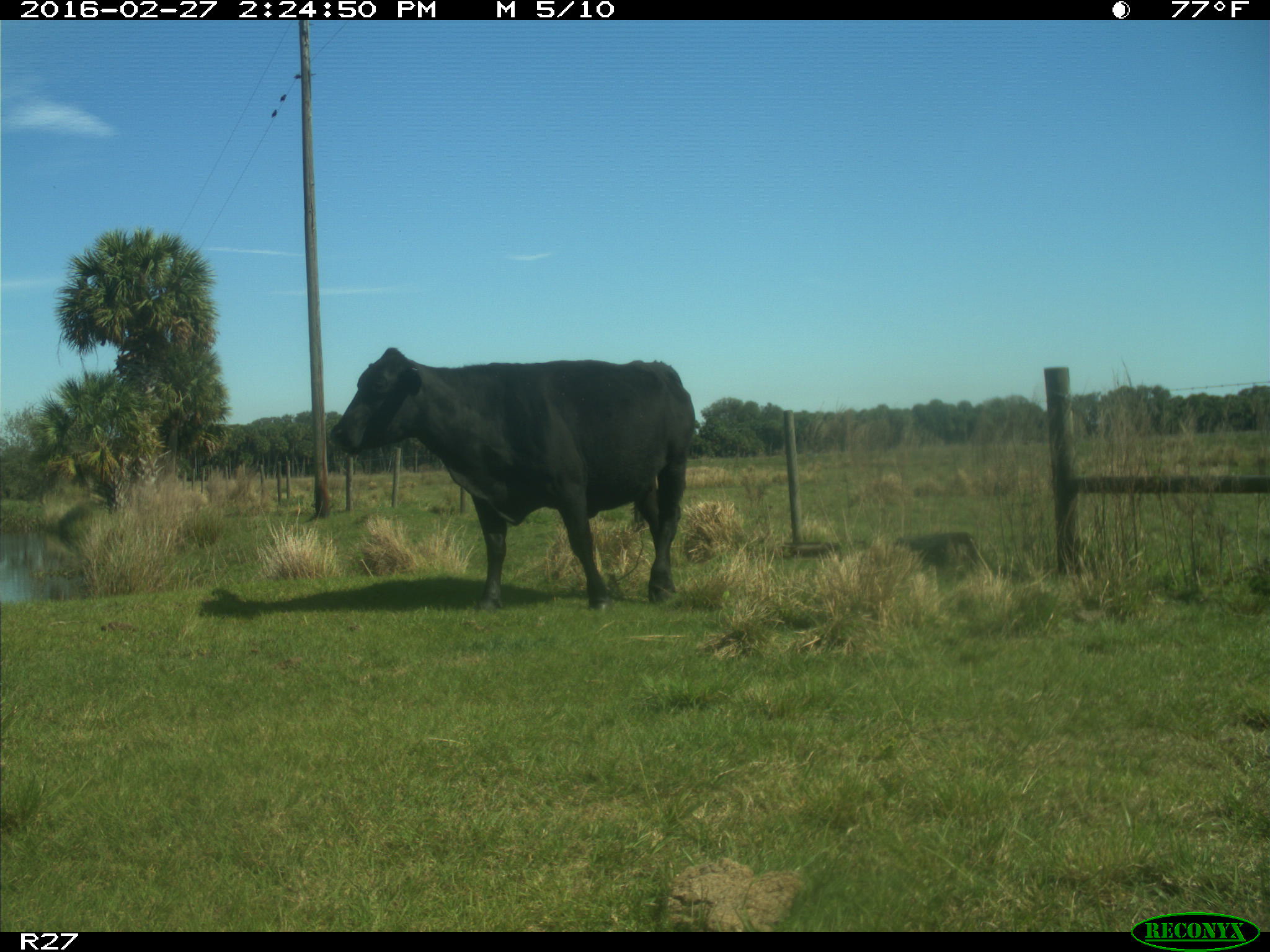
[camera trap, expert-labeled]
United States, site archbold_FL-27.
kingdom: Animalia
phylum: Chordata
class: Mammalia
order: Artiodactyla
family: Bovidae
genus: Bos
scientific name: Bos taurus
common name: domestic cow